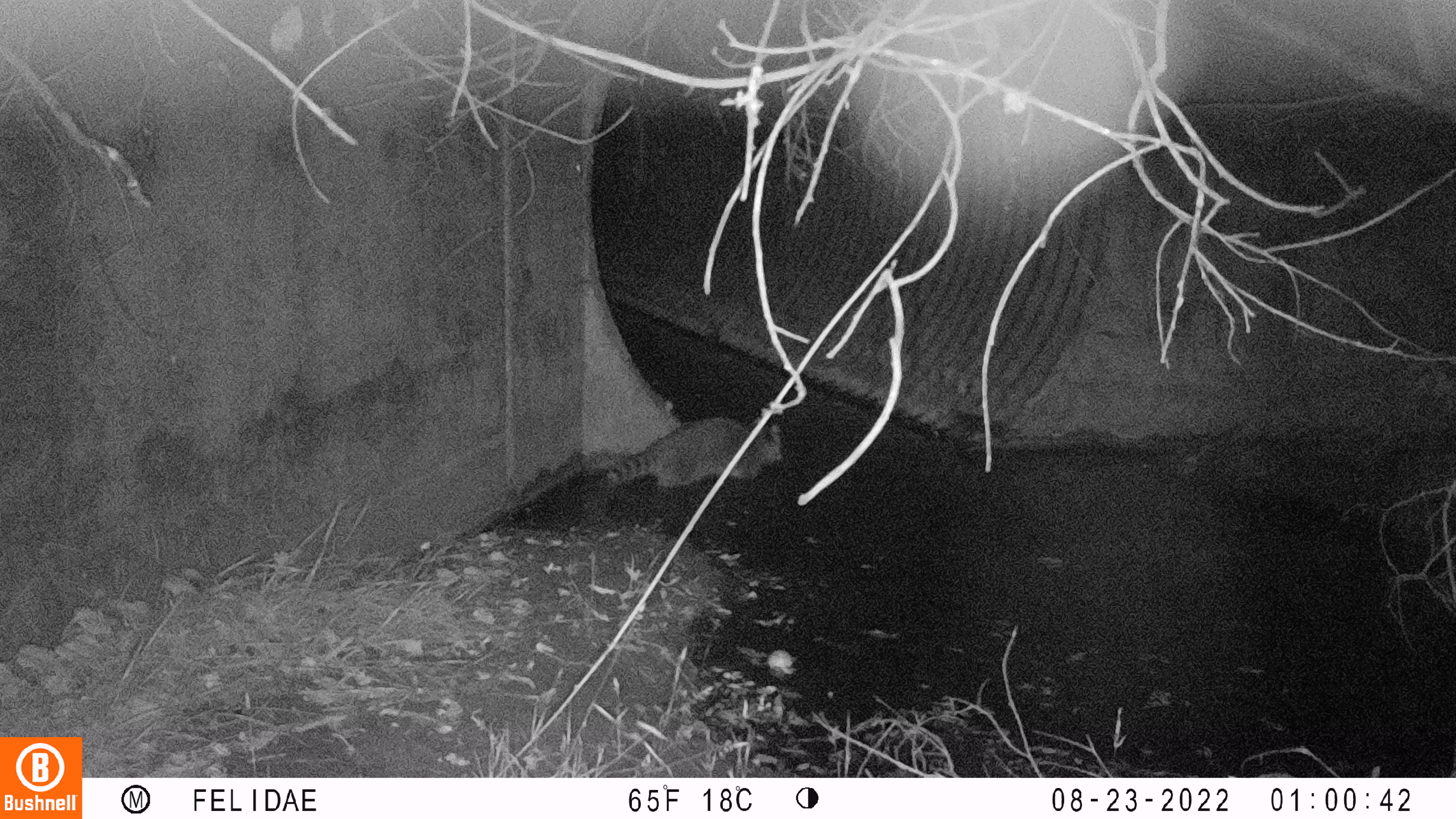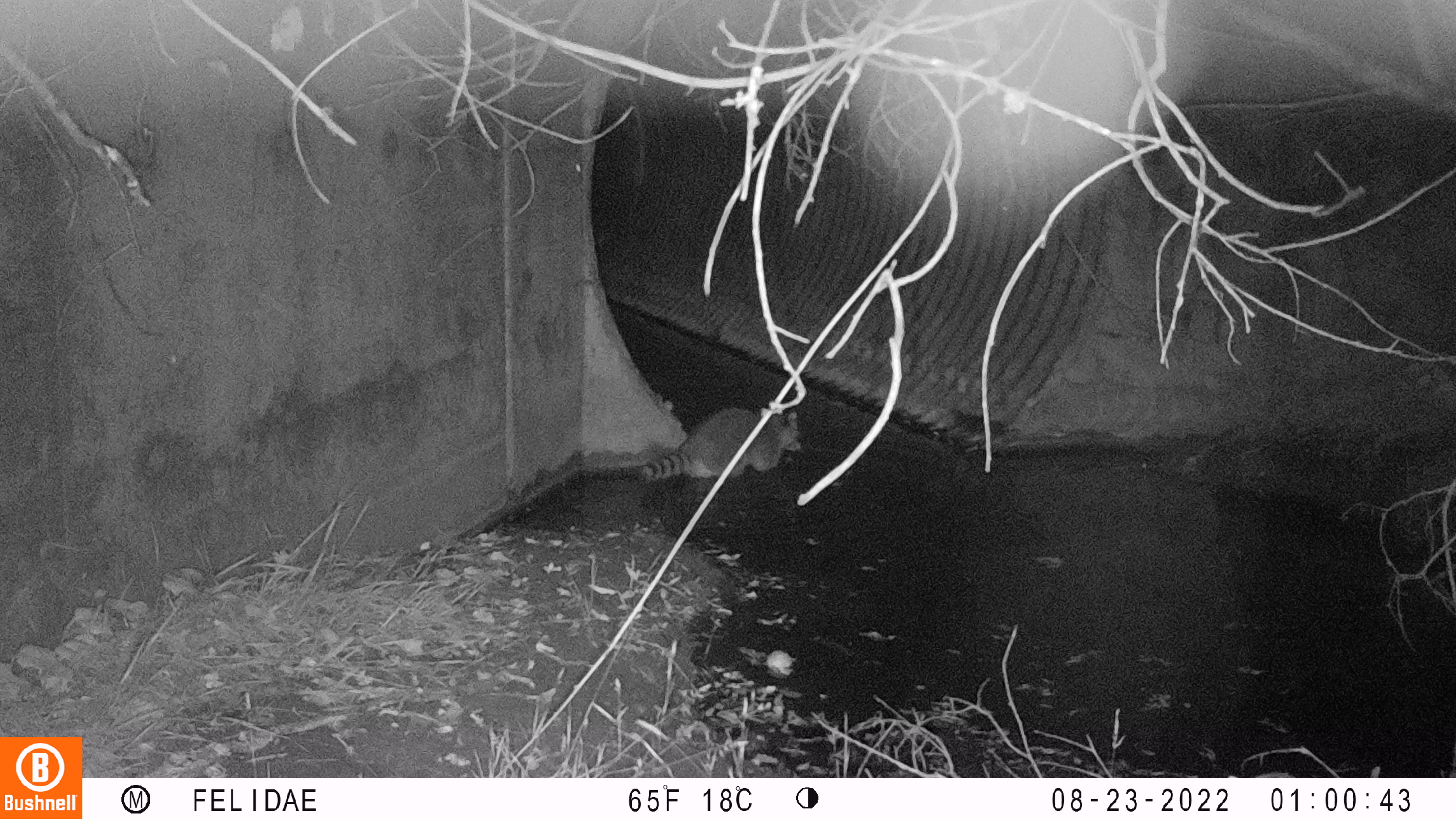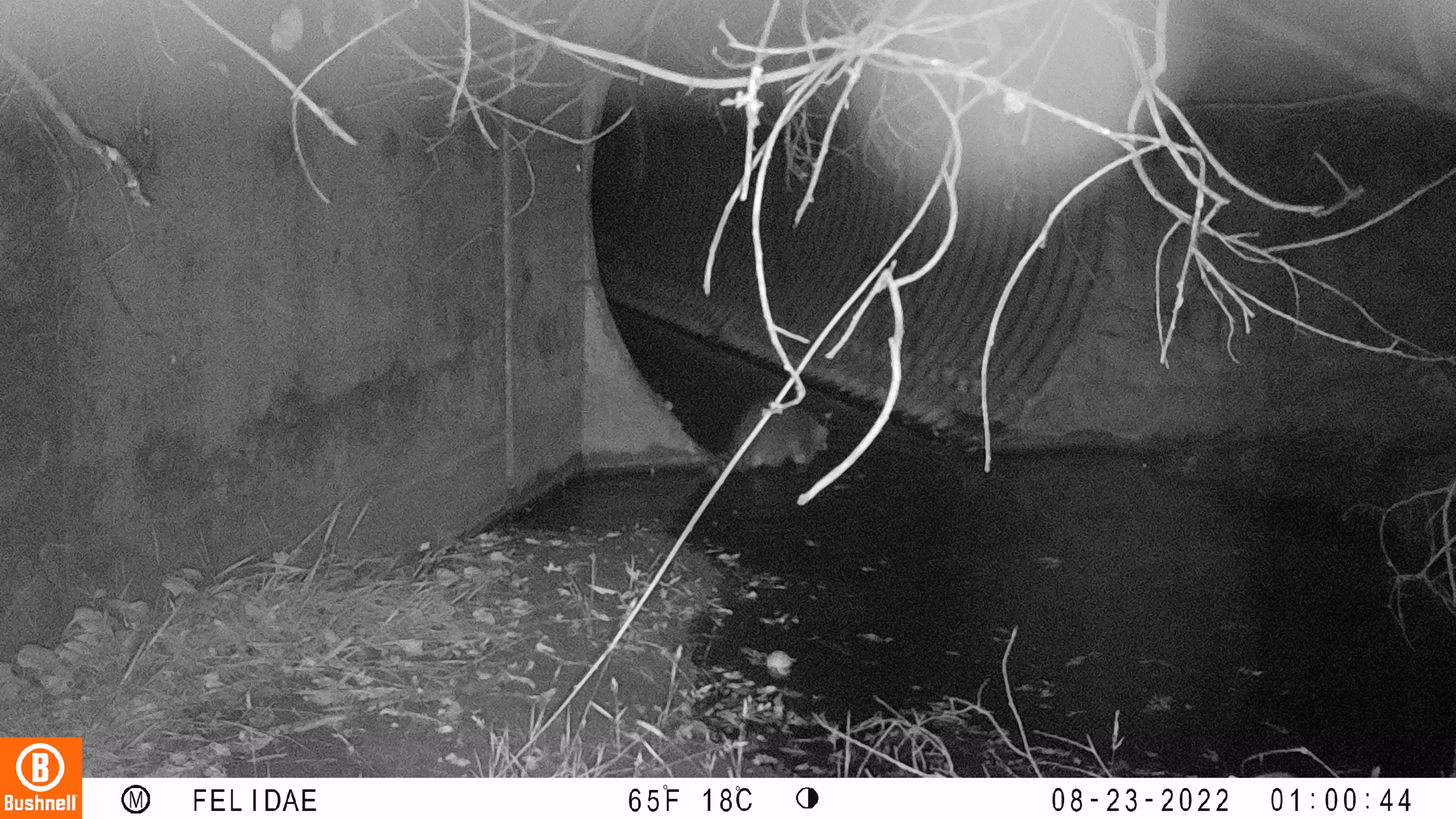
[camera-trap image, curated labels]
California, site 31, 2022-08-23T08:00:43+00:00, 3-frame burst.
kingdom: Animalia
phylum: Chordata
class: Mammalia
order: Carnivora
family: Procyonidae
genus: Procyon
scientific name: Procyon lotor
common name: raccoon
Raccoon (Procyon lotor).